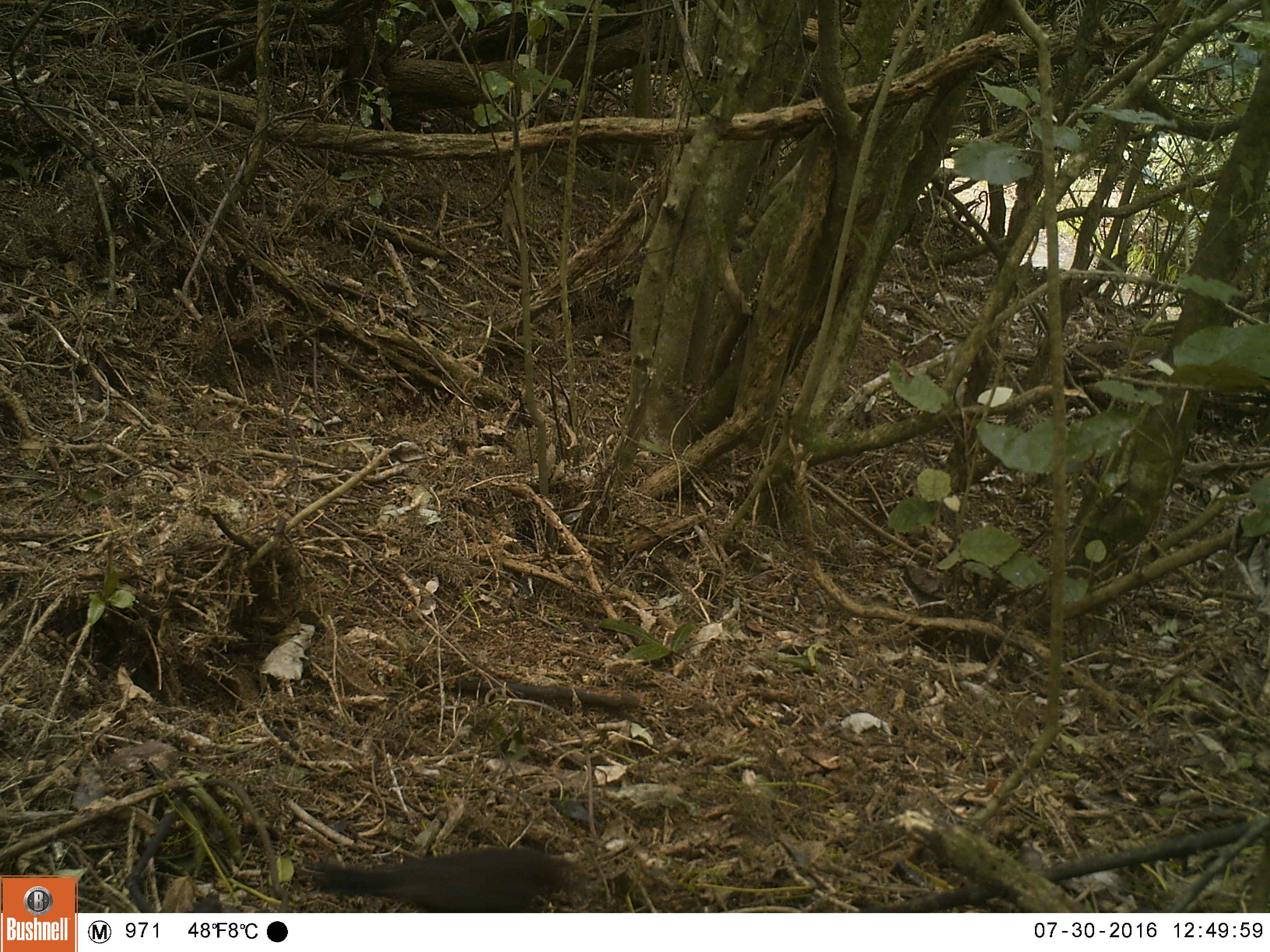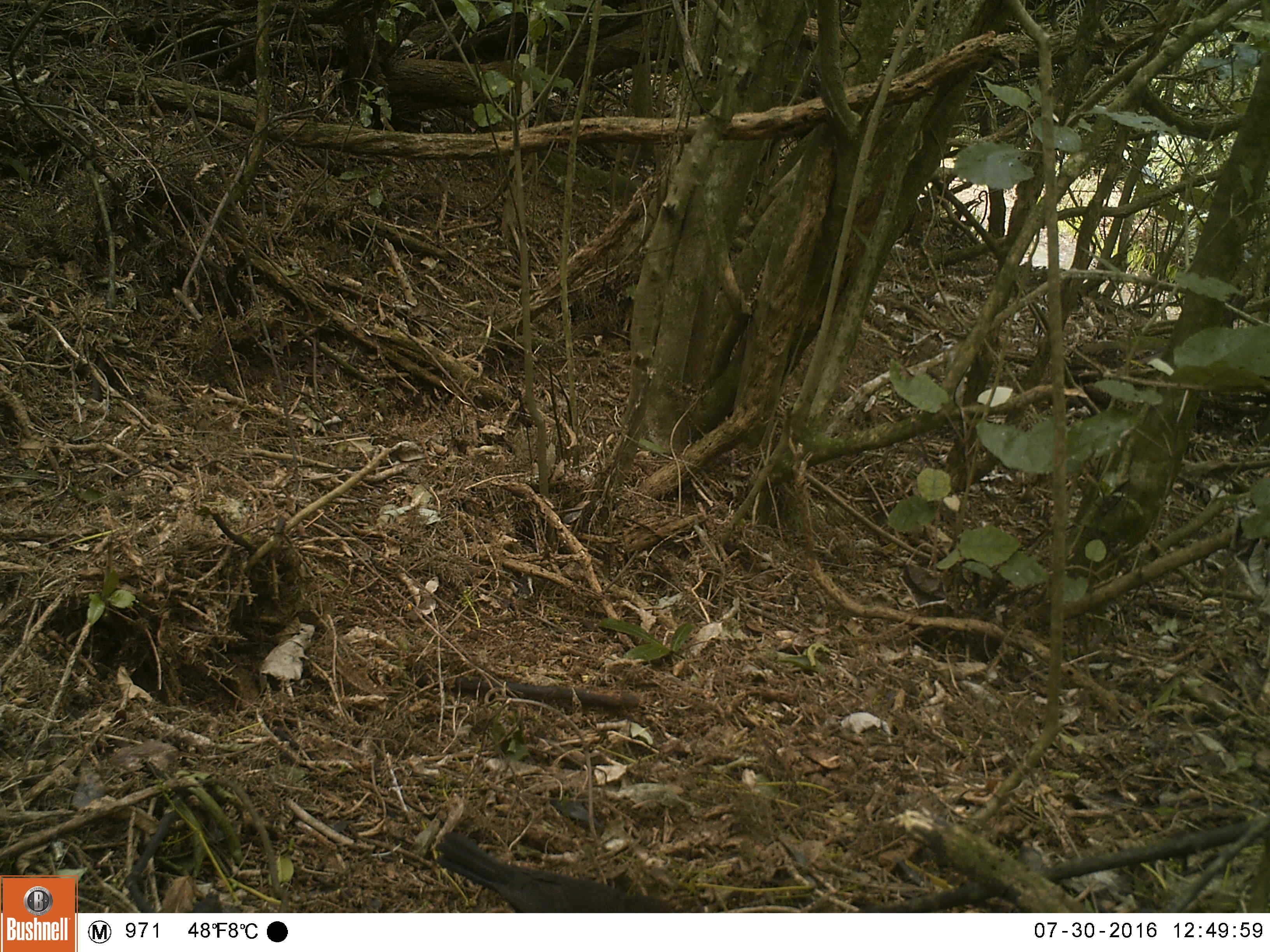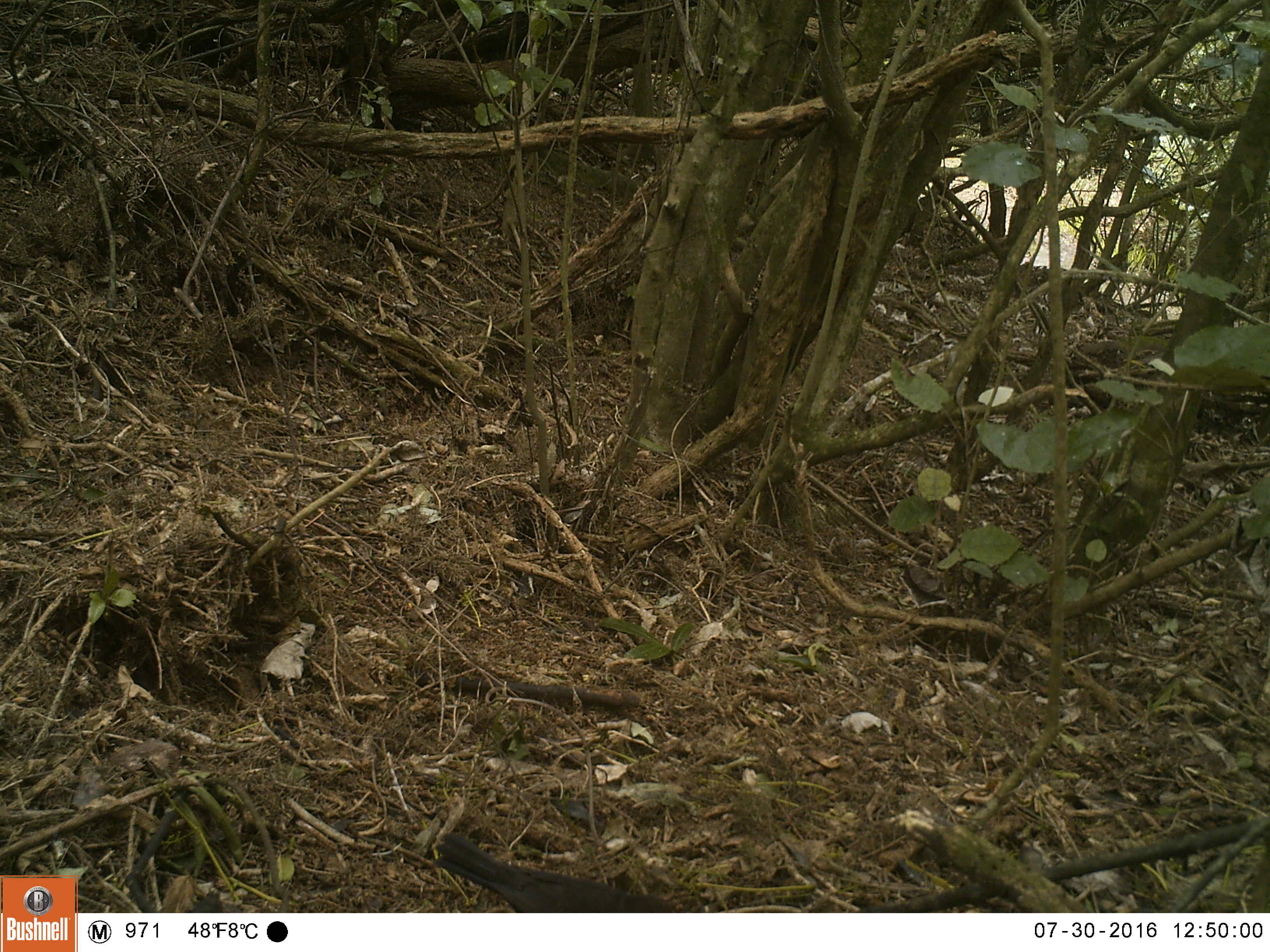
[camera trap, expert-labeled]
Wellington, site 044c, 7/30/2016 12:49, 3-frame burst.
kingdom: Animalia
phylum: Chordata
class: Aves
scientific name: Aves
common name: bird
Bird (Aves).